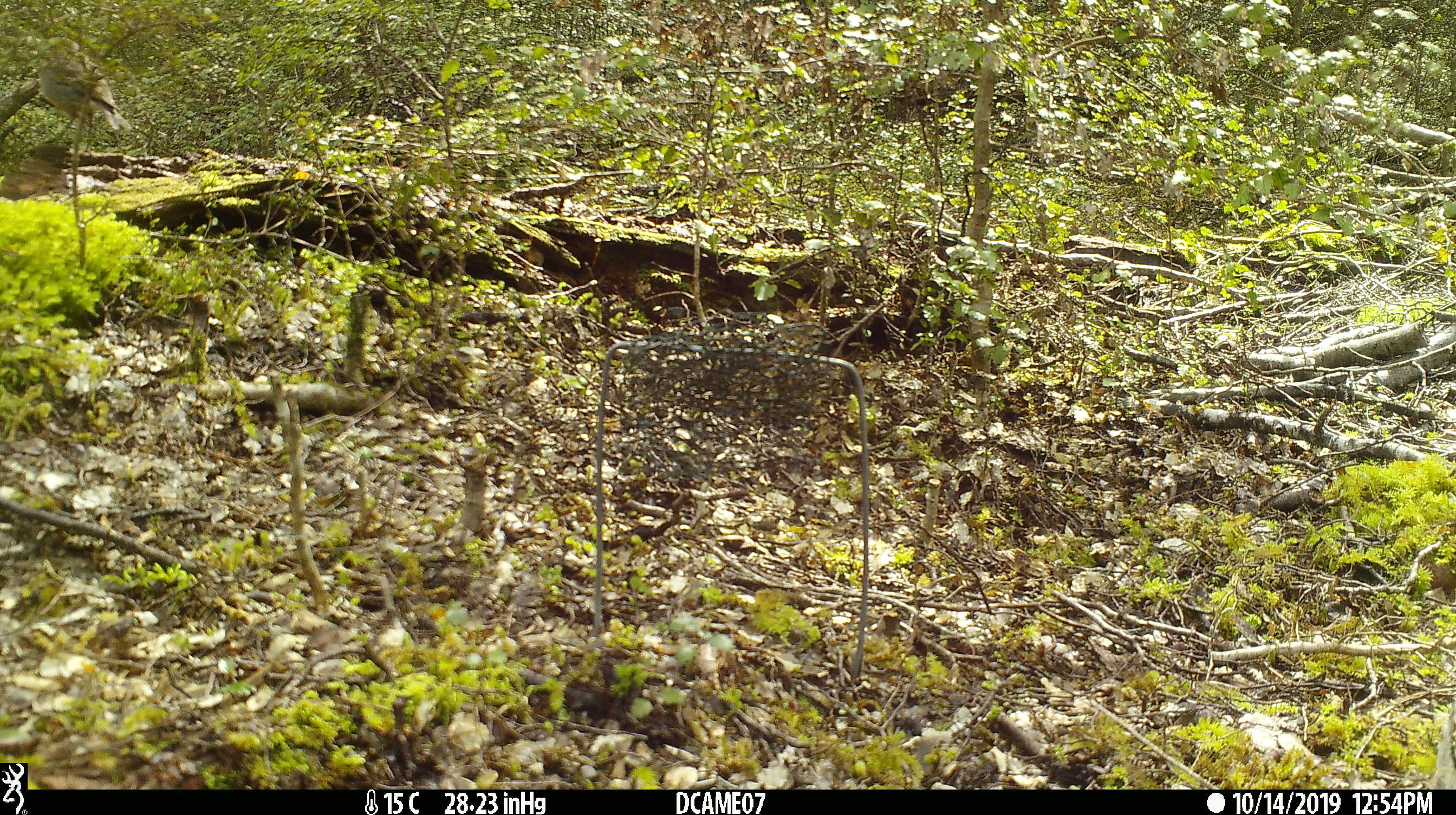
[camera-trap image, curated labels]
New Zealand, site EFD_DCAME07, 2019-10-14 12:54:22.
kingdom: Animalia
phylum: Chordata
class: Aves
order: Passeriformes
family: Petroicidae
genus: Petroica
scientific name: Petroica australis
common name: new zealand robin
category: robin